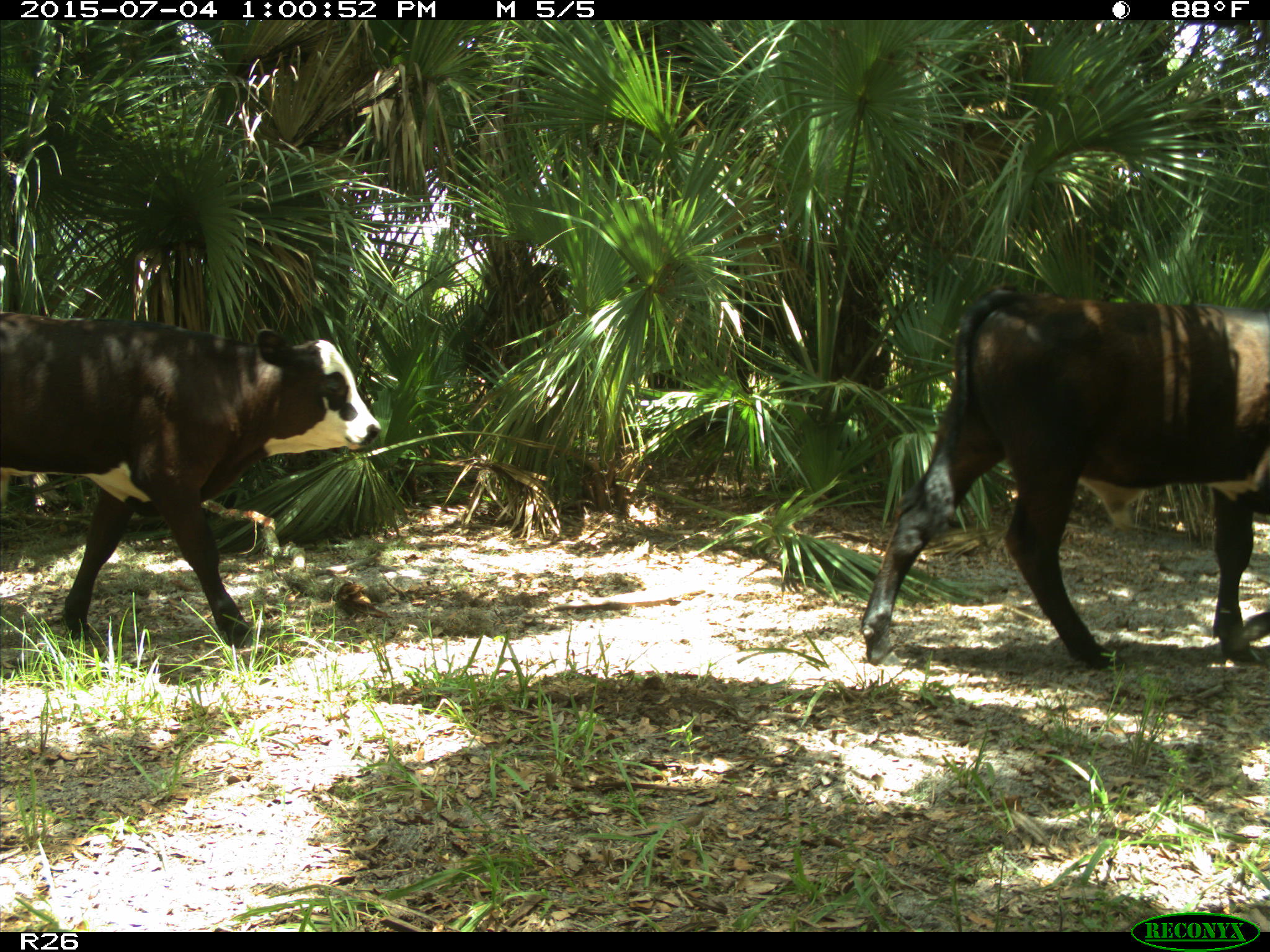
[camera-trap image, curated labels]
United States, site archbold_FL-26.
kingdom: Animalia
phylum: Chordata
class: Mammalia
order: Artiodactyla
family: Bovidae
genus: Bos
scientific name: Bos taurus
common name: domestic cow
Bos taurus (domestic cow).